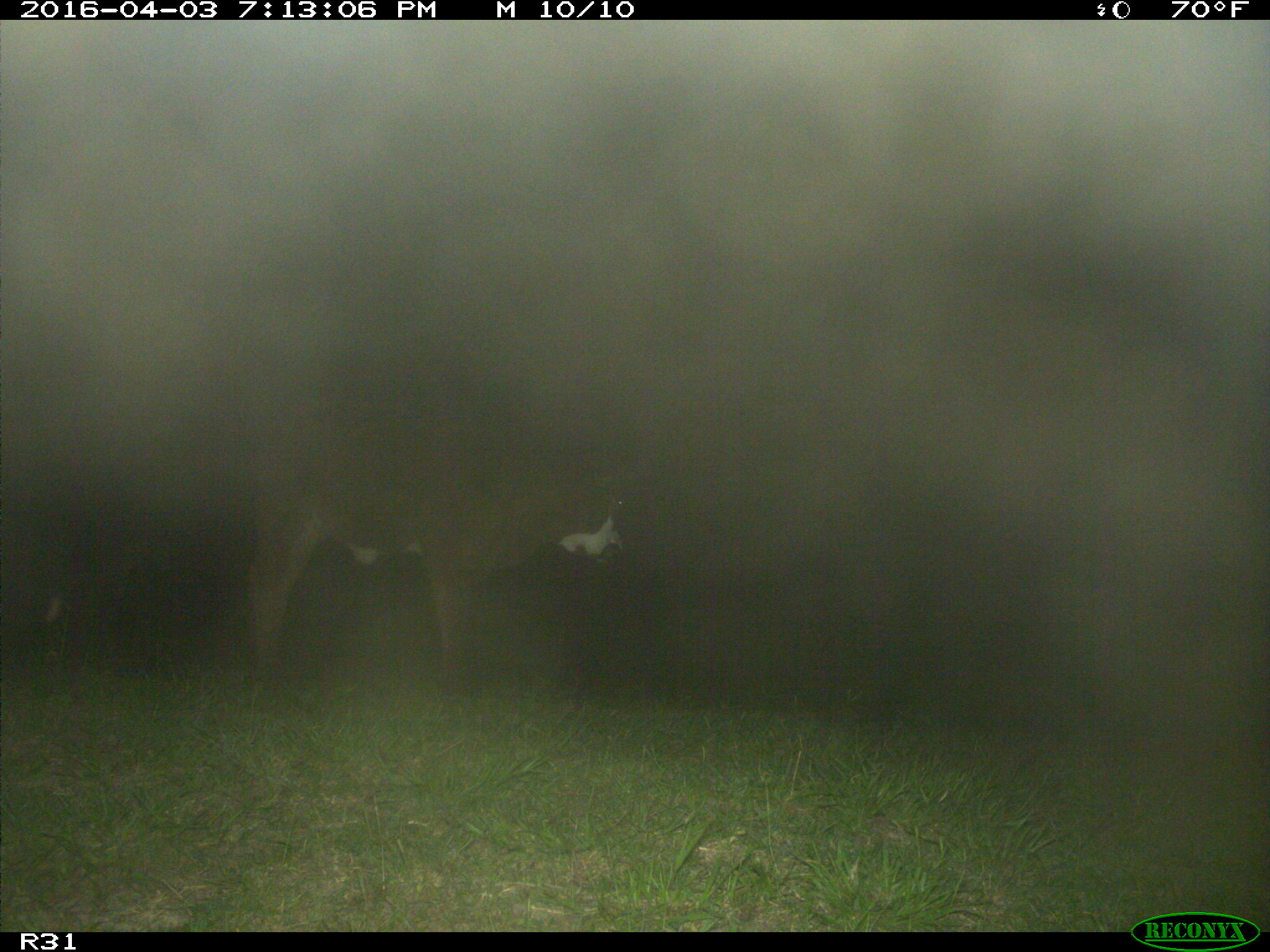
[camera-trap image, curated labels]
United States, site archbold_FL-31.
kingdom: Animalia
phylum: Chordata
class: Mammalia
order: Artiodactyla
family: Bovidae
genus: Bos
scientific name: Bos taurus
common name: domestic cow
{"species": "Bos taurus (domestic cow)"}